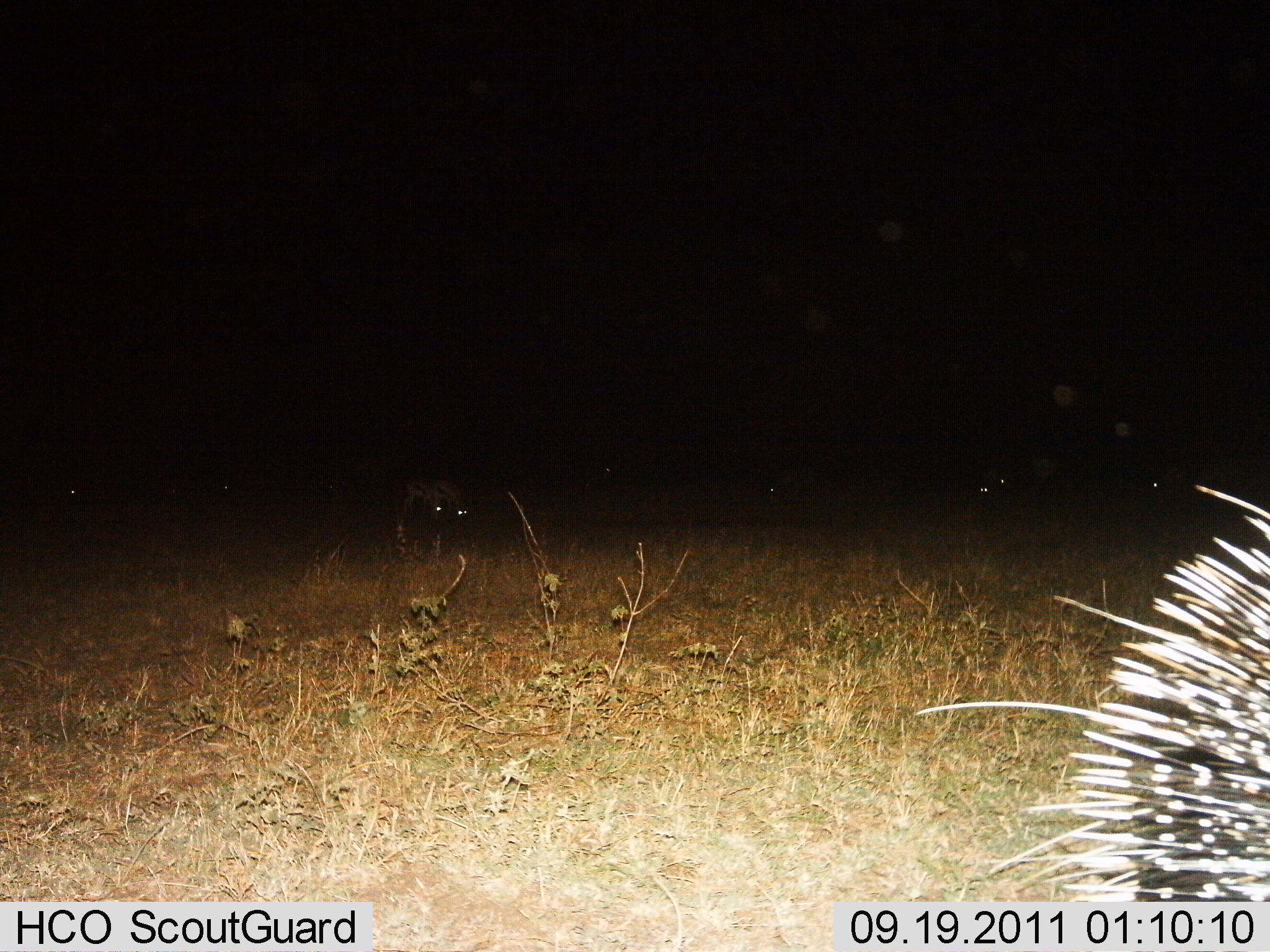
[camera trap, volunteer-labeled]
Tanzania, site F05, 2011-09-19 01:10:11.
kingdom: Animalia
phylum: Chordata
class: Mammalia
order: Rodentia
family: Hystricidae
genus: Hystrix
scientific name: Hystrix cristata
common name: crested porcupine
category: porcupine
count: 1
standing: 59%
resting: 0%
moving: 41%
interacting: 0%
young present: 0%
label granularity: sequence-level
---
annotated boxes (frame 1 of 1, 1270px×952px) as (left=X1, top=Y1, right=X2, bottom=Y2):
animal: (left=914, top=484, right=1270, bottom=952); (left=401, top=477, right=443, bottom=519); (left=431, top=481, right=468, bottom=522)